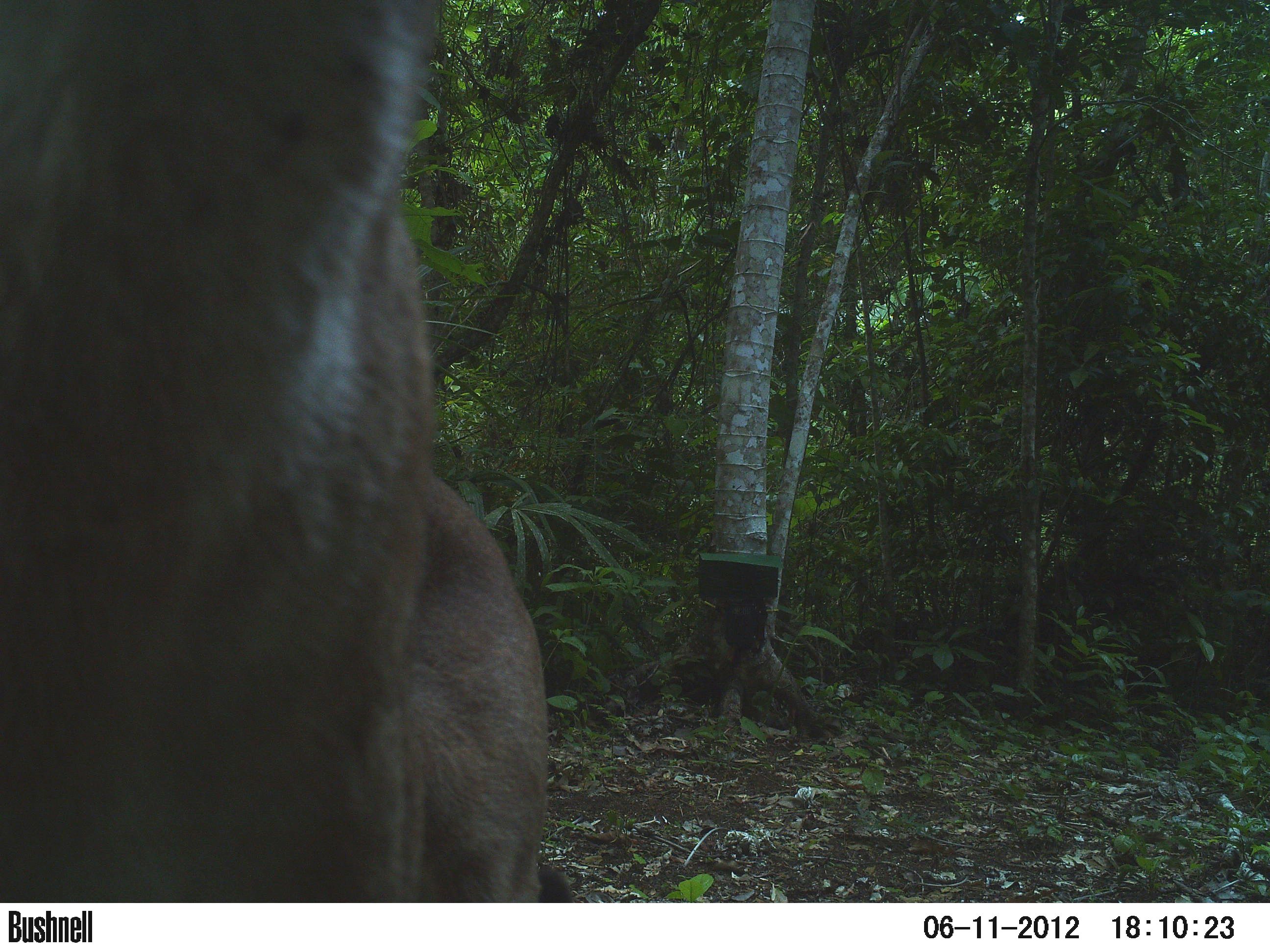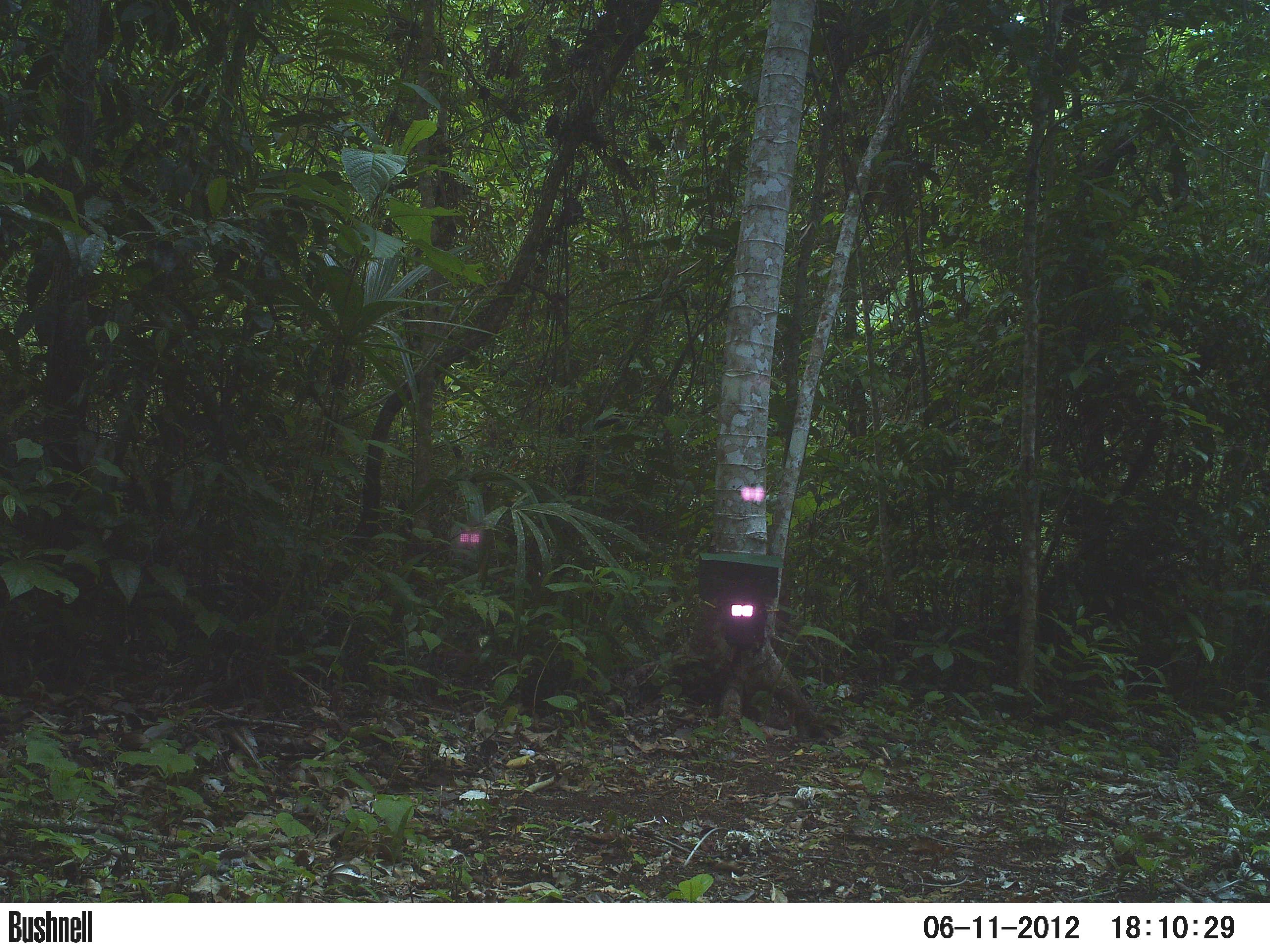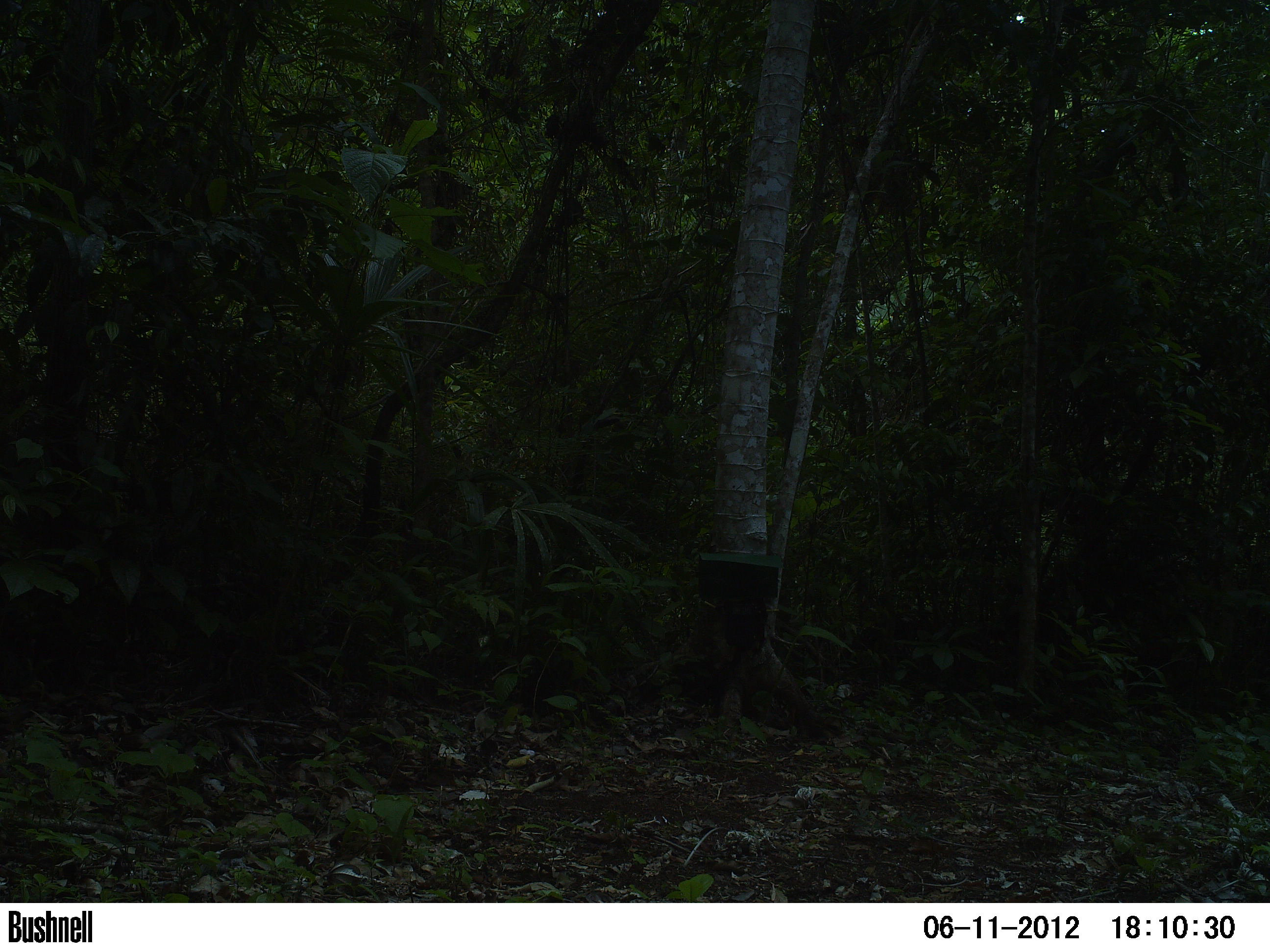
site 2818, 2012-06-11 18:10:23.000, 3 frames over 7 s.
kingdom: Animalia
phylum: Chordata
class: Mammalia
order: Carnivora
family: Felidae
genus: Puma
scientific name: Puma concolor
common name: mountain lion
Puma concolor (mountain lion), count 1, age adult.